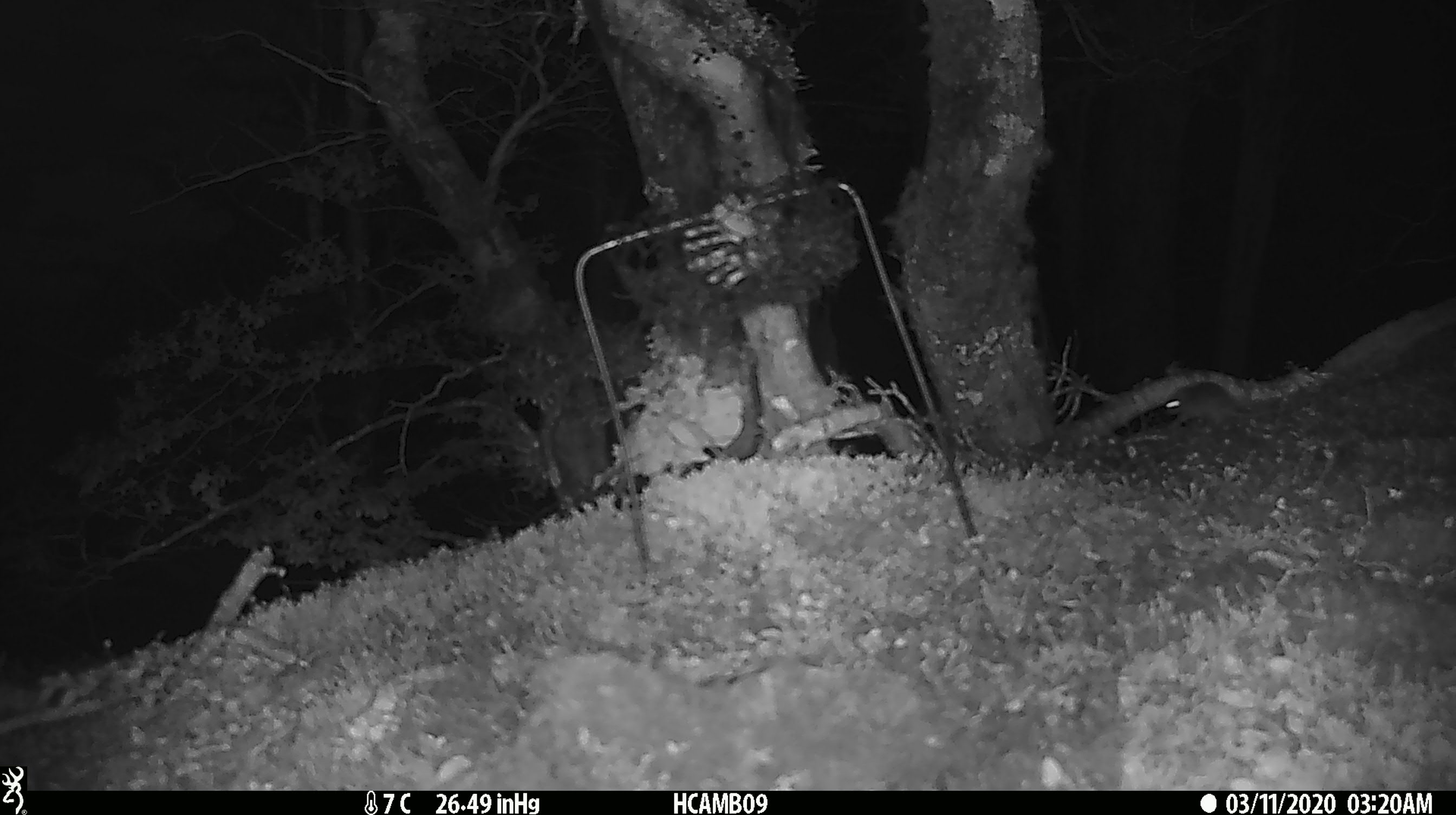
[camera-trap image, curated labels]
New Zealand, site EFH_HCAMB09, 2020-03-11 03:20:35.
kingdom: Animalia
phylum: Chordata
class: Mammalia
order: Rodentia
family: Muridae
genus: Mus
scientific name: Mus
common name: mouse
Mouse (Mus).